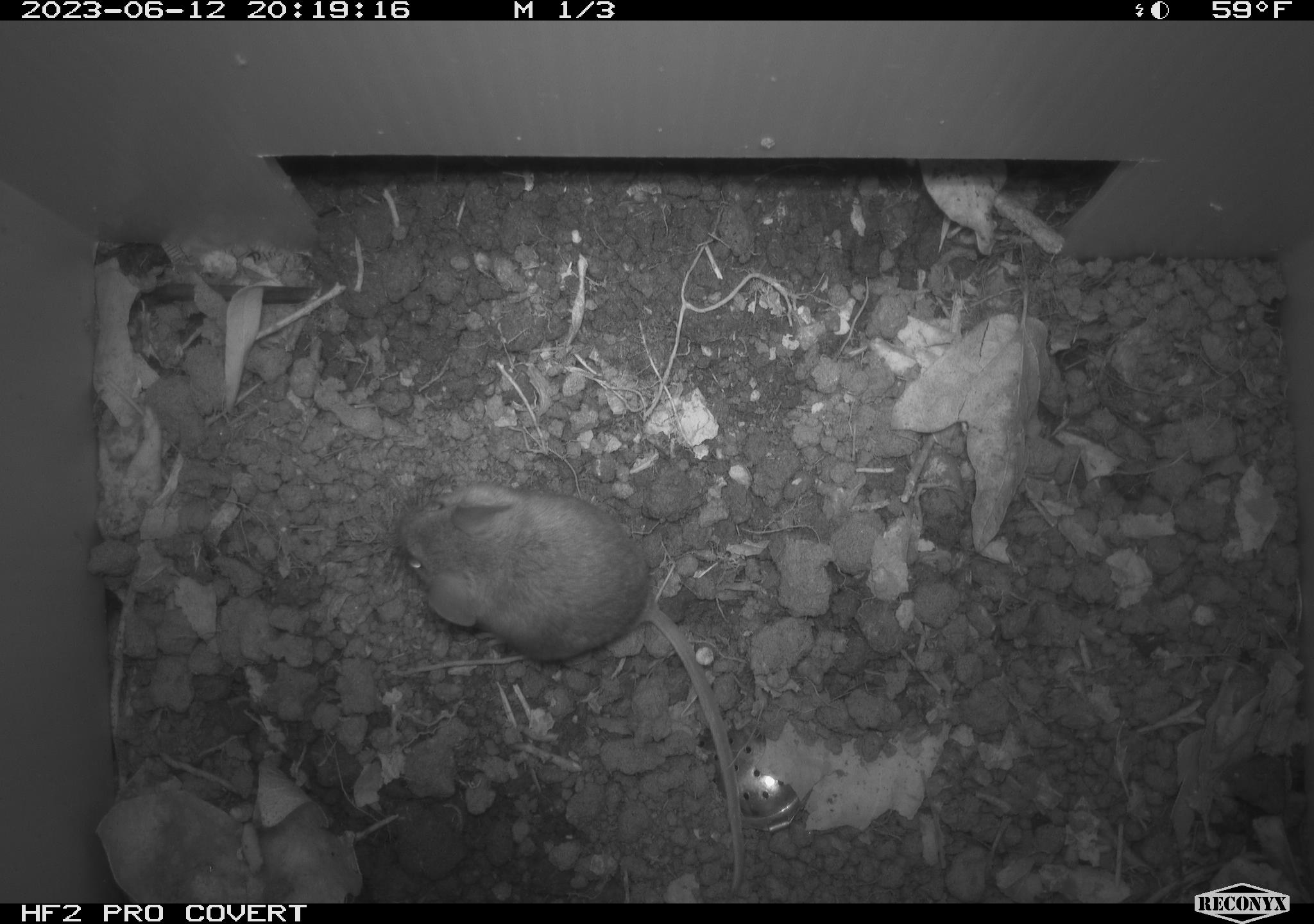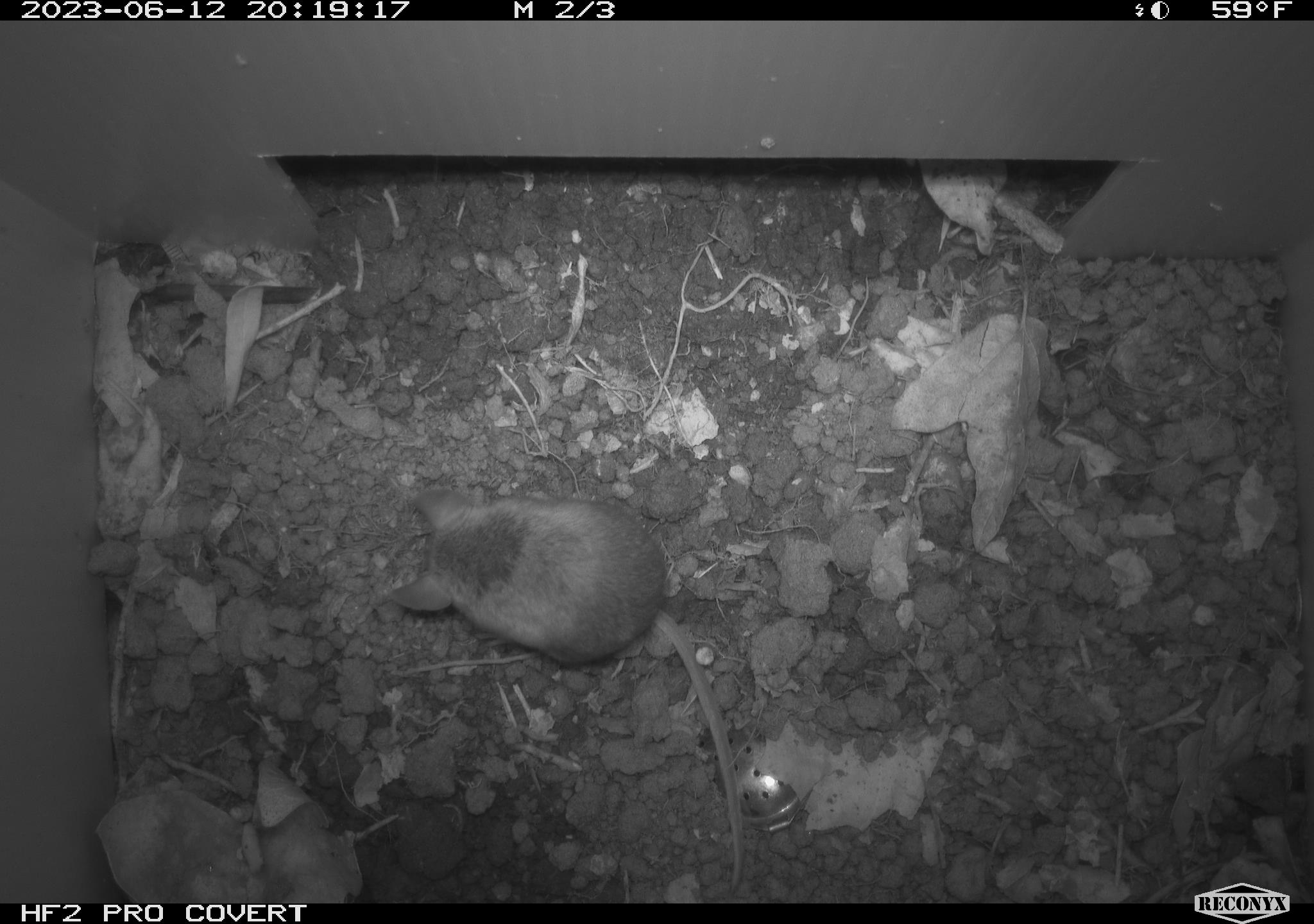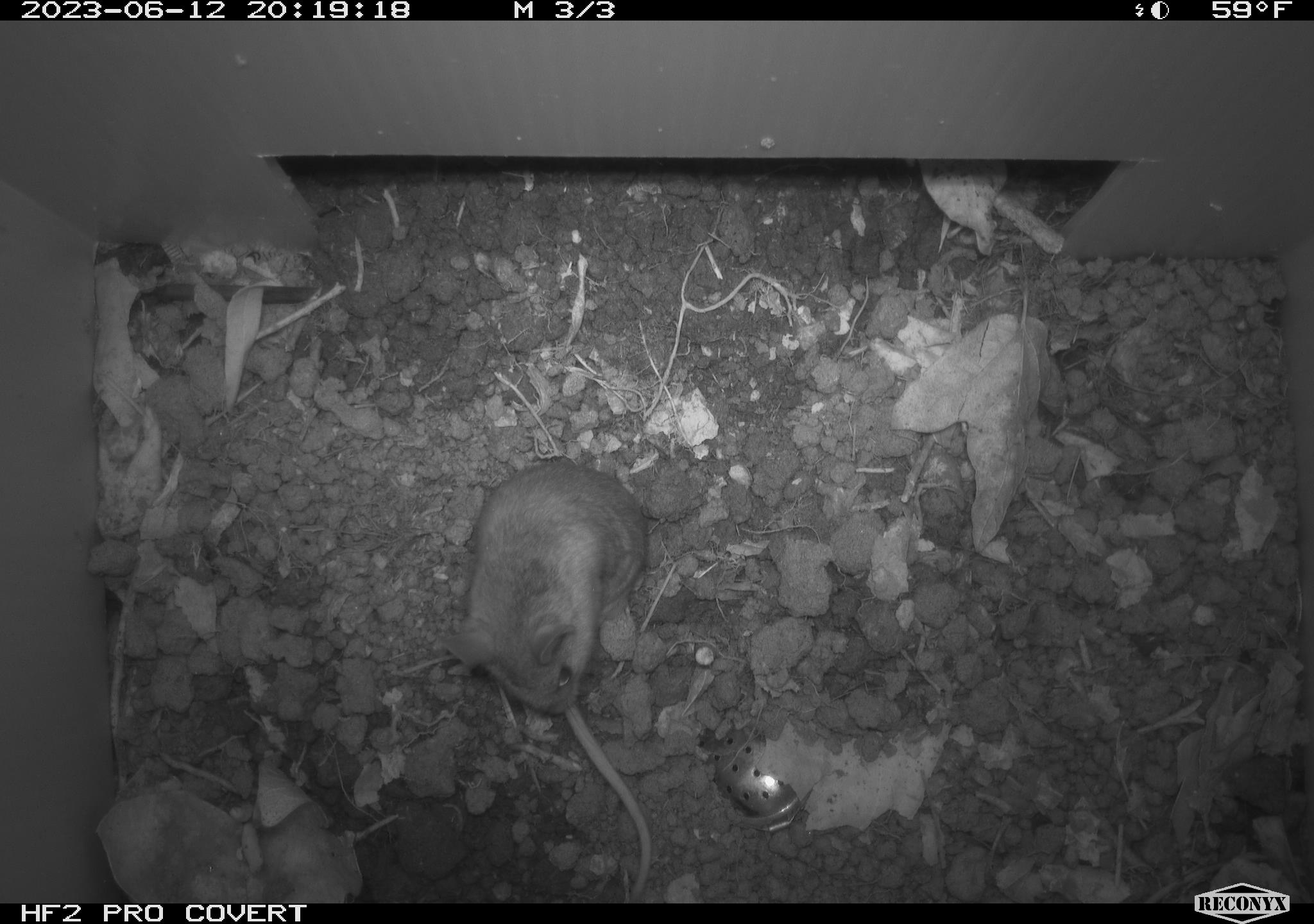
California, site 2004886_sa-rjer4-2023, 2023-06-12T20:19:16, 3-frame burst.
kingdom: Animalia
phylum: Chordata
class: Mammalia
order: Rodentia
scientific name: Rodentia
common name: mouse species